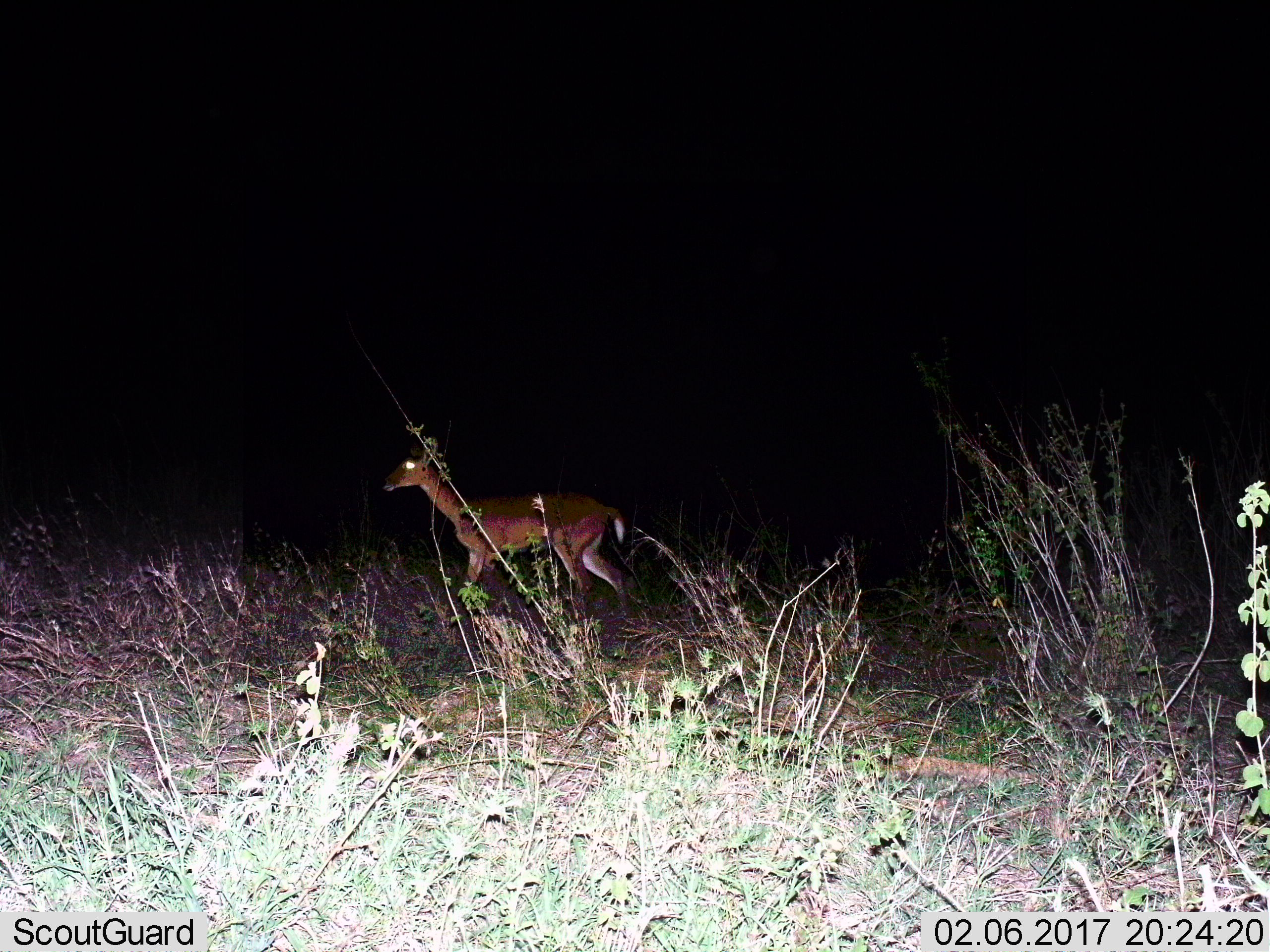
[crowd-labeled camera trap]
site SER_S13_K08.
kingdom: Animalia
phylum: Chordata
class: Mammalia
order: Artiodactyla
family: Bovidae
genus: Aepyceros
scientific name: Aepyceros melampus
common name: impala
Impala (Aepyceros melampus), count 1. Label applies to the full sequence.